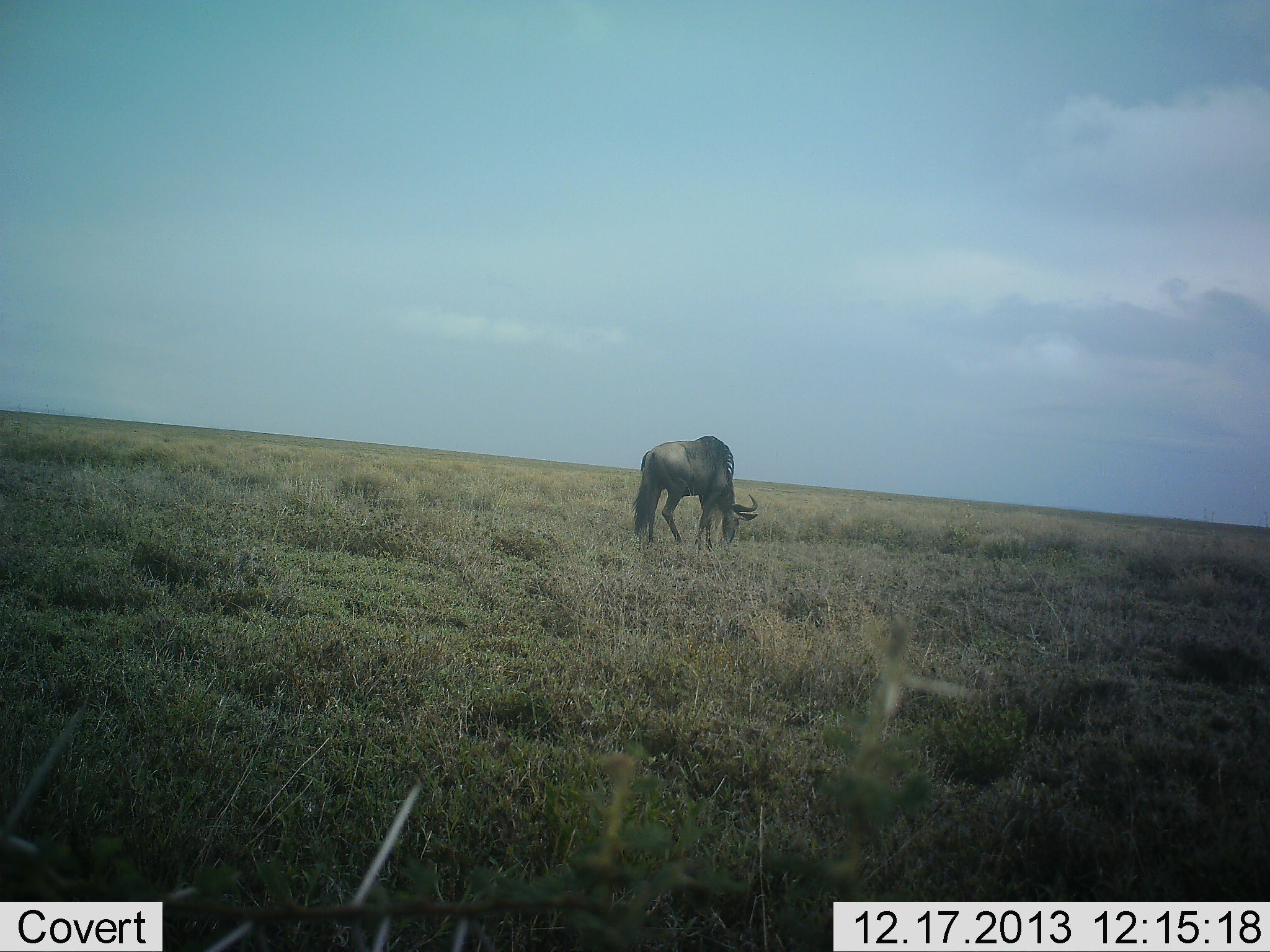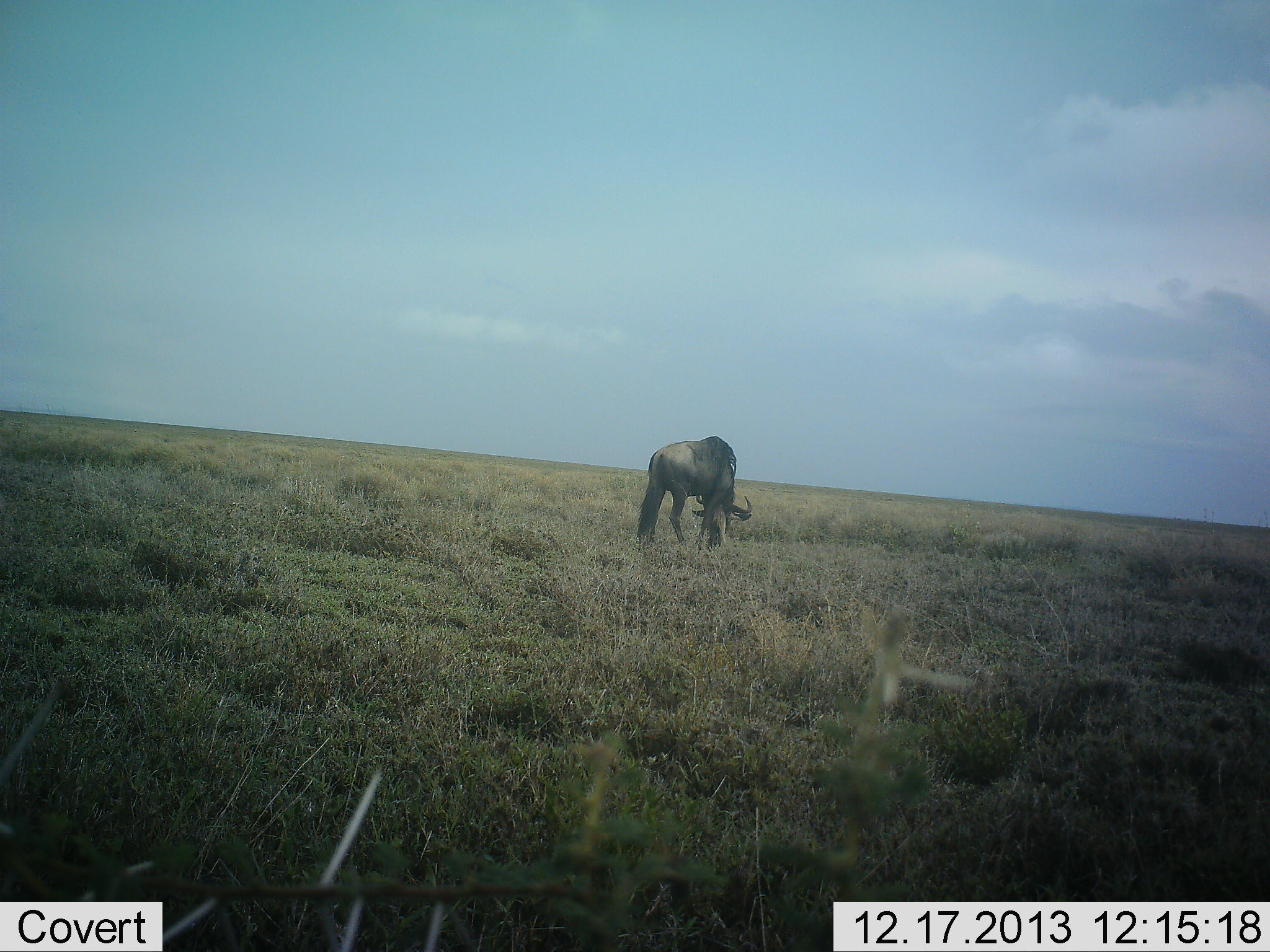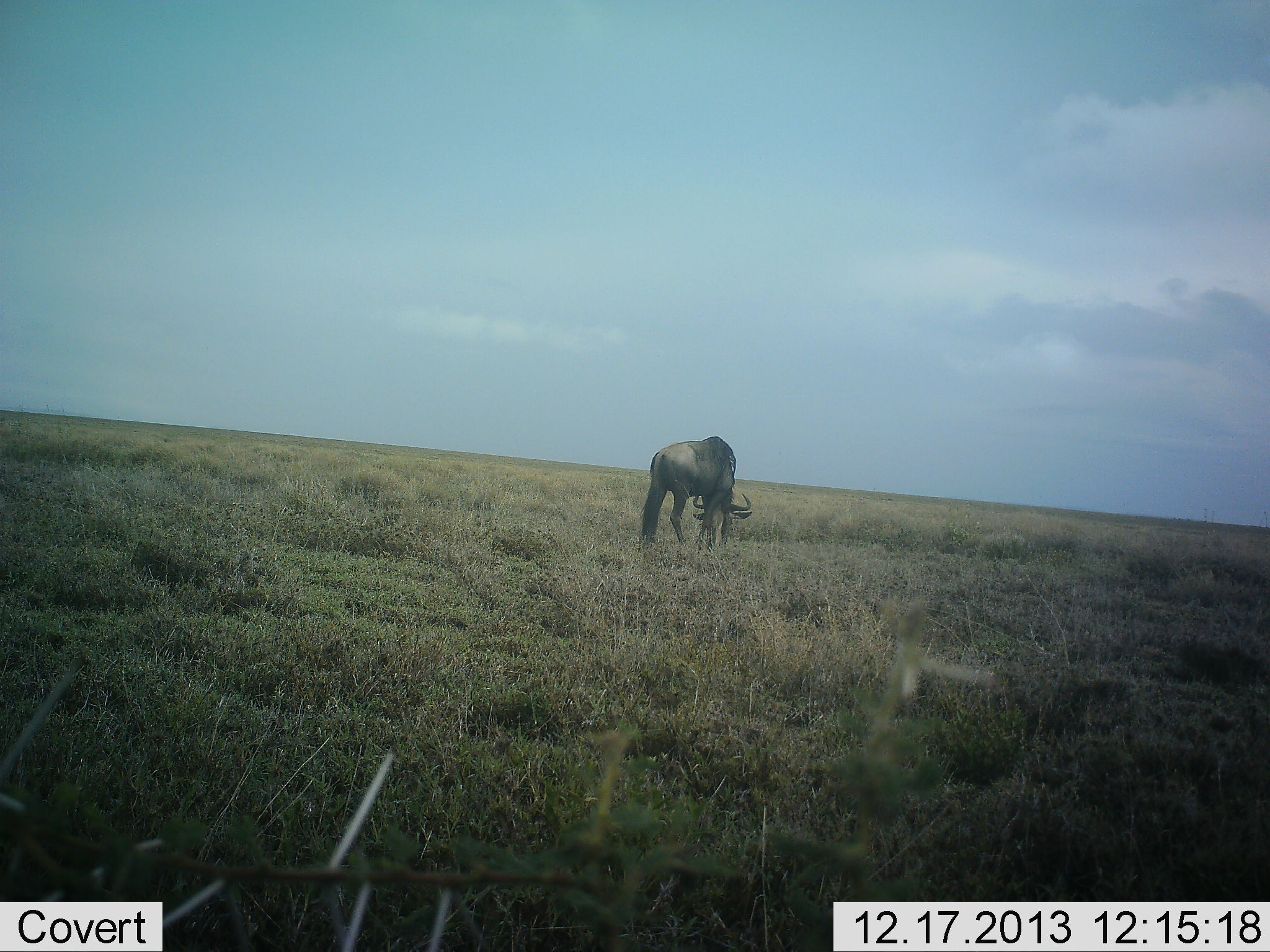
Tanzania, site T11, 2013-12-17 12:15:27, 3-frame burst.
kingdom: Animalia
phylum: Chordata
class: Mammalia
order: Artiodactyla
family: Bovidae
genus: Connochaetes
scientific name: Connochaetes taurinus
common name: blue wildebeest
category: wildebeest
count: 1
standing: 0%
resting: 0%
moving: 0%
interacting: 0%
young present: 0%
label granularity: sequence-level